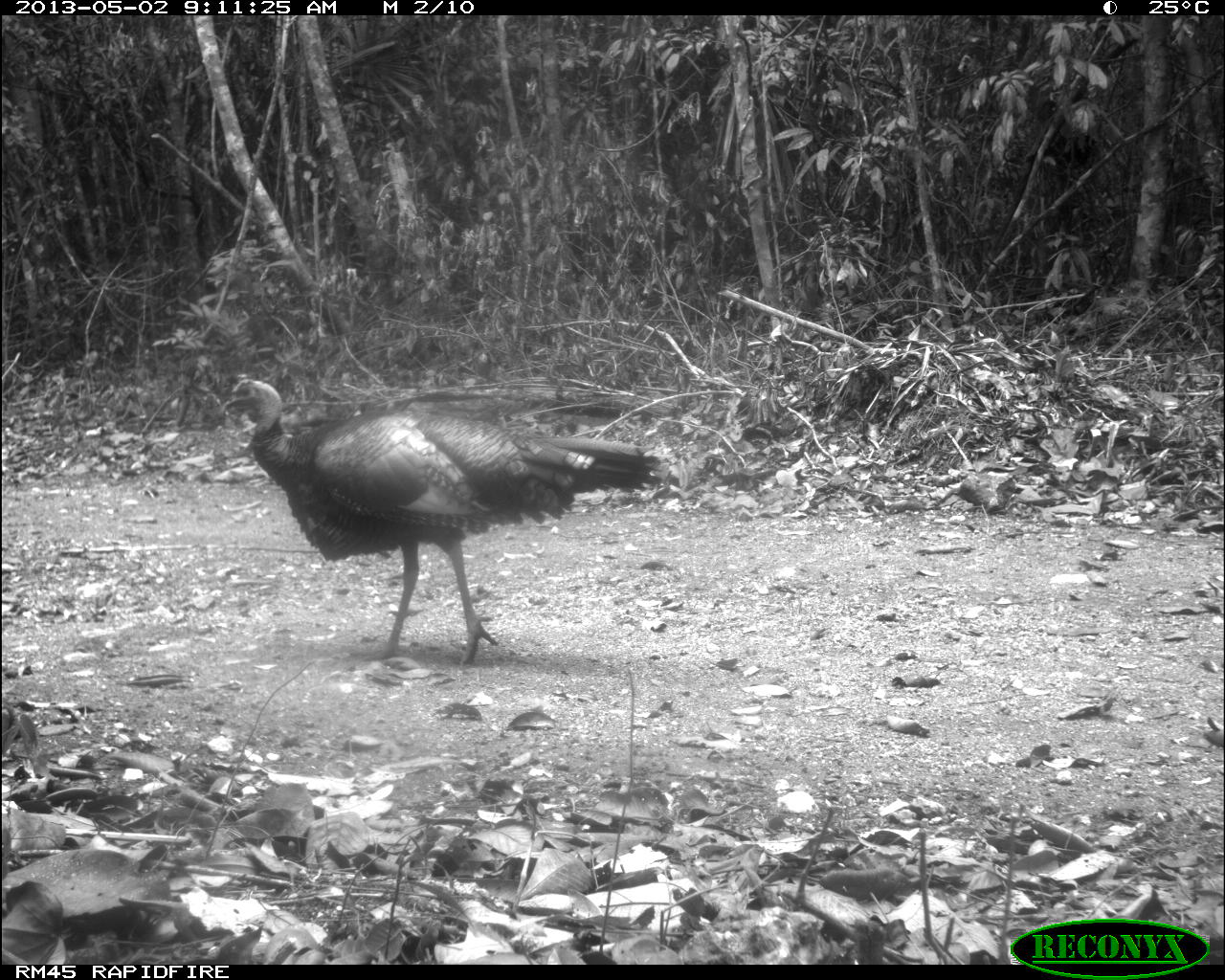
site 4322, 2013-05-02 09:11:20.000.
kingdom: Animalia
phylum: Chordata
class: Aves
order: Galliformes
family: Phasianidae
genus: Meleagris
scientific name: Meleagris ocellata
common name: ocellated turkey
Meleagris ocellata (ocellated turkey), count 1, sex male.